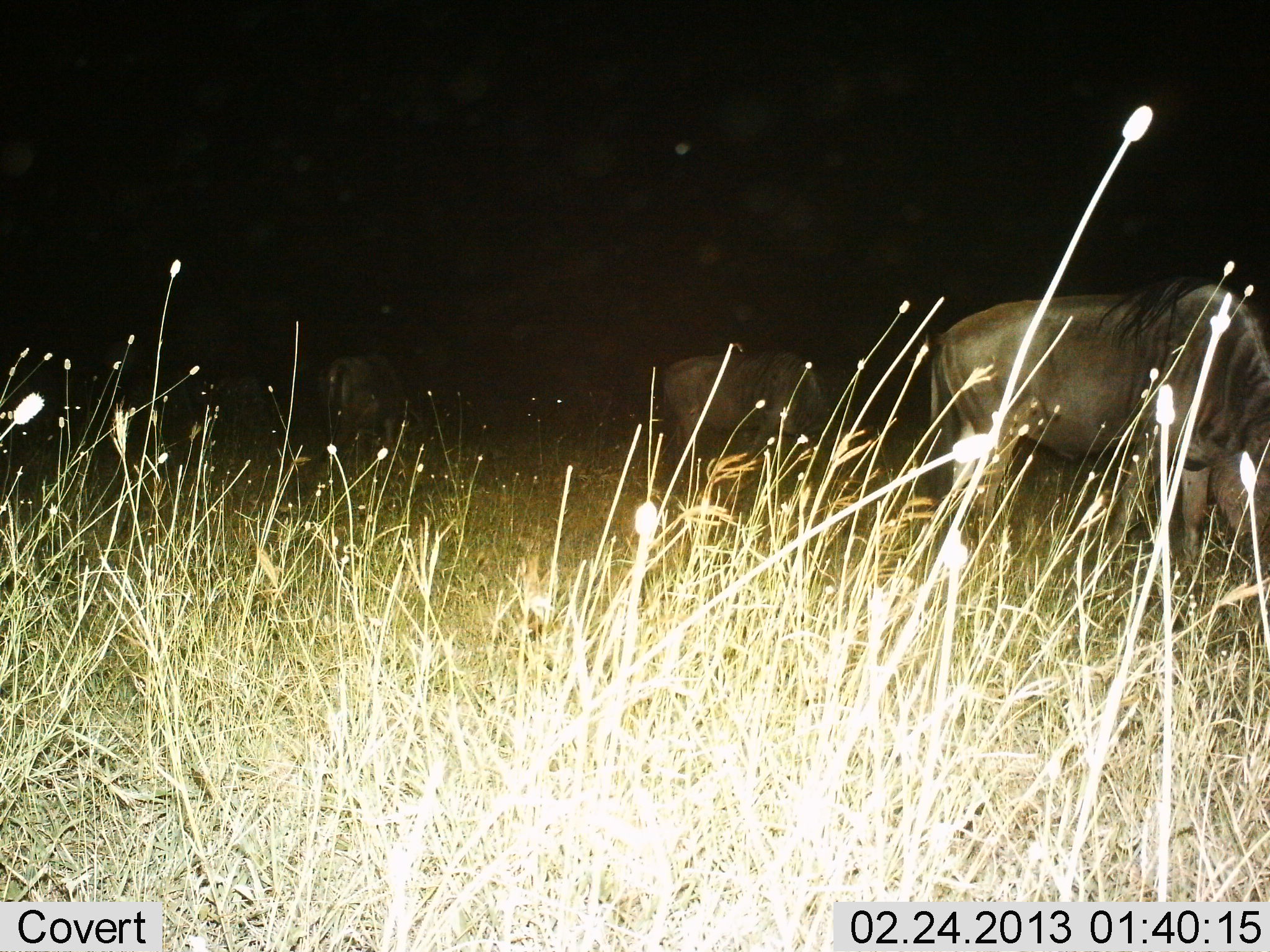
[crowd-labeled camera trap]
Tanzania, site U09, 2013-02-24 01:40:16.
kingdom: Animalia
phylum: Chordata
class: Mammalia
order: Artiodactyla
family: Bovidae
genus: Connochaetes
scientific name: Connochaetes taurinus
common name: blue wildebeest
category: wildebeest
Wildebeest (blue wildebeest) (Connochaetes taurinus), count 3. Behavior (volunteer vote fractions): standing 19%, resting 0%, moving 0%, interacting 0%. Young present (vote fraction): 0%. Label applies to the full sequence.